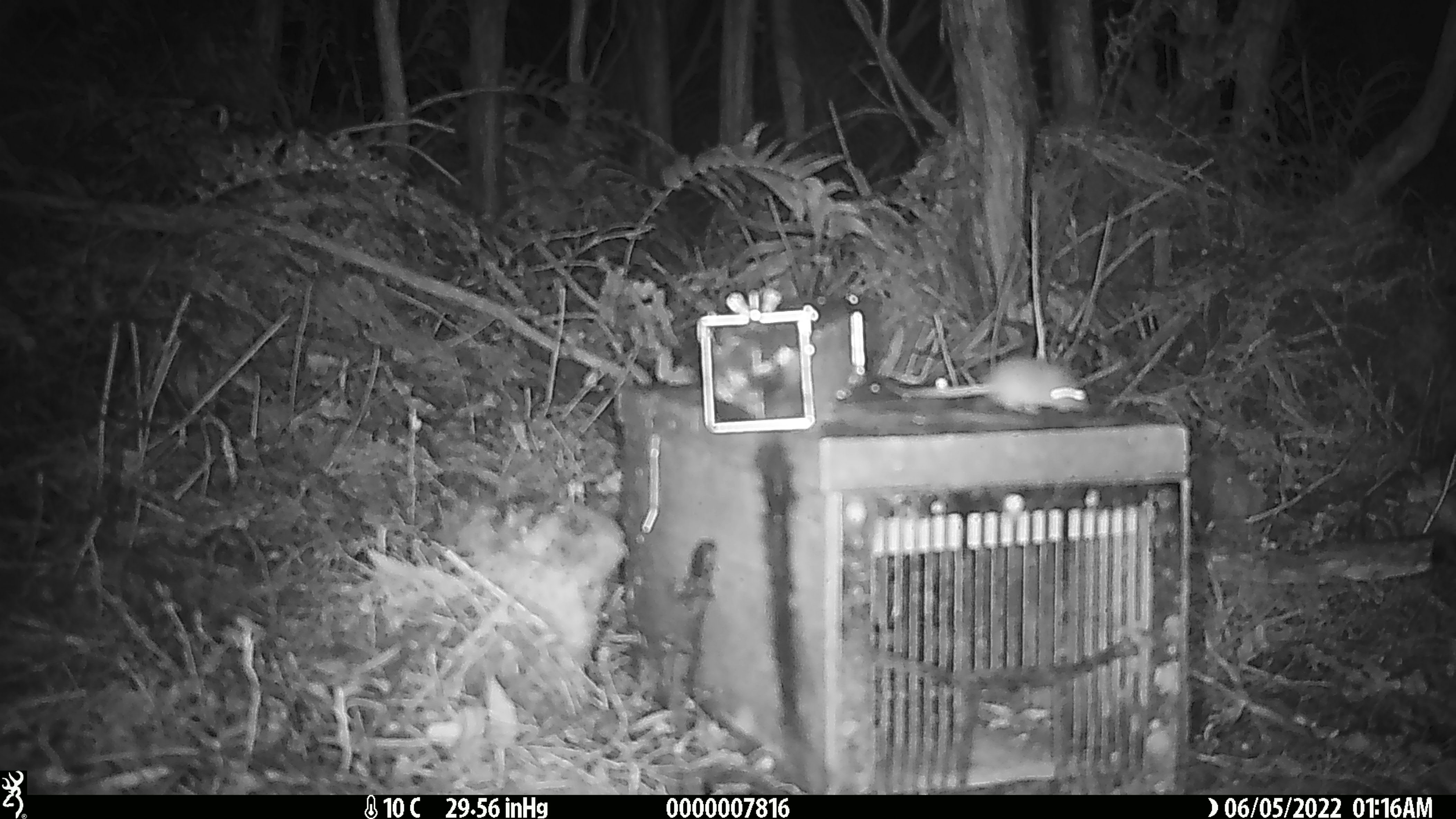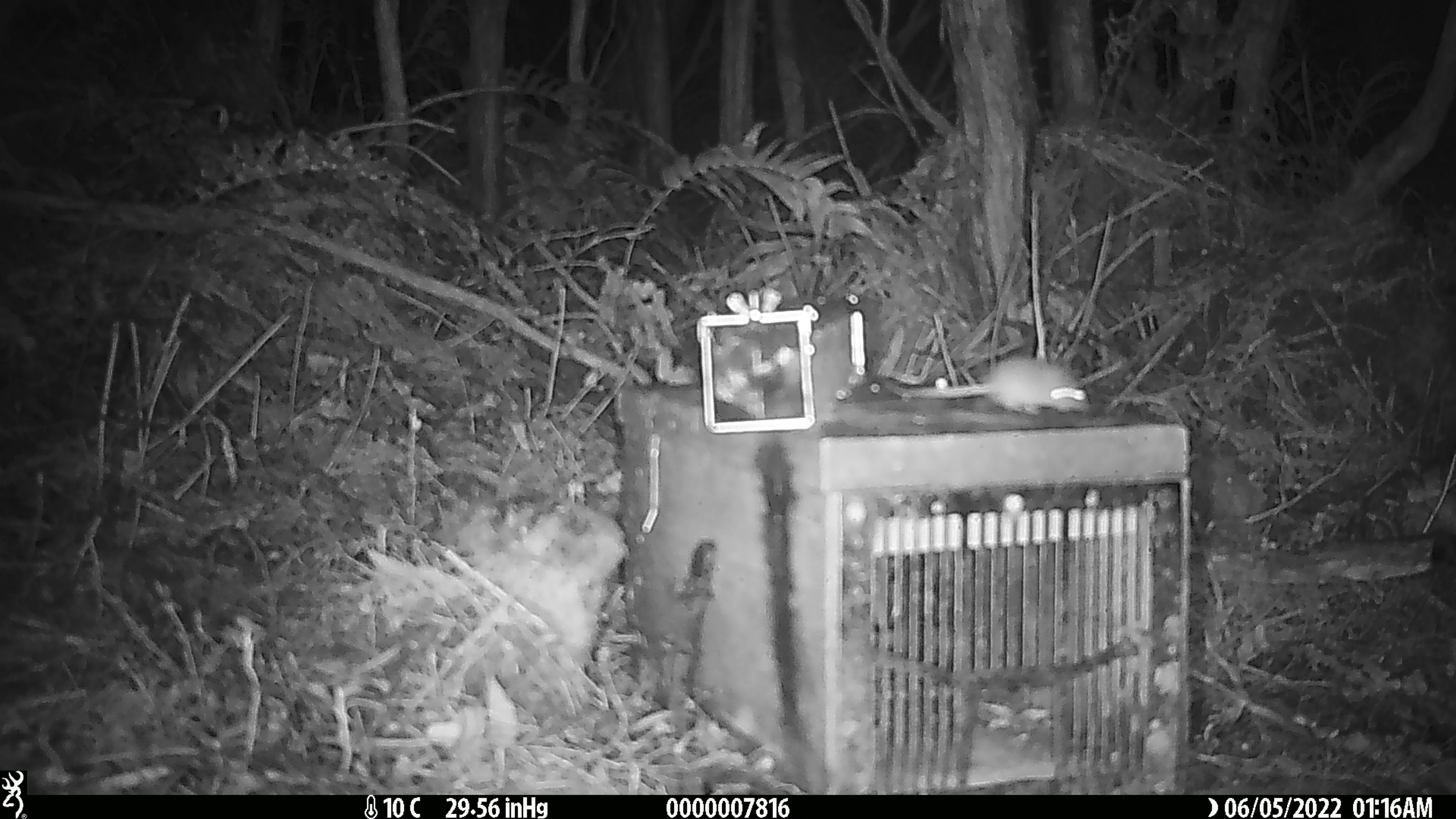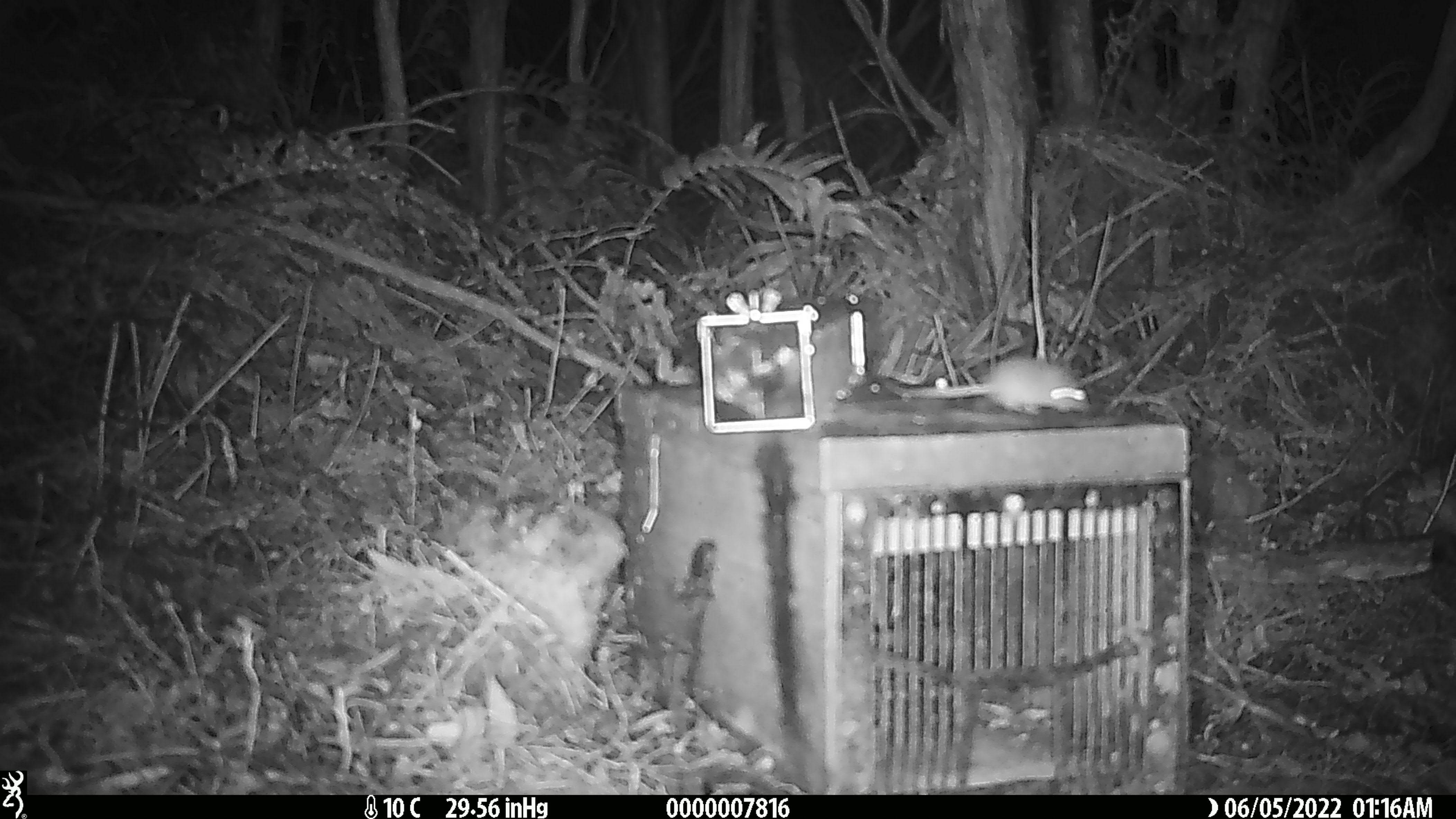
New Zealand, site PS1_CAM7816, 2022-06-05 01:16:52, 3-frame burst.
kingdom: Animalia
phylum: Chordata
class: Mammalia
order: Rodentia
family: Muridae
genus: Mus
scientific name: Mus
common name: mouse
Mouse (Mus).